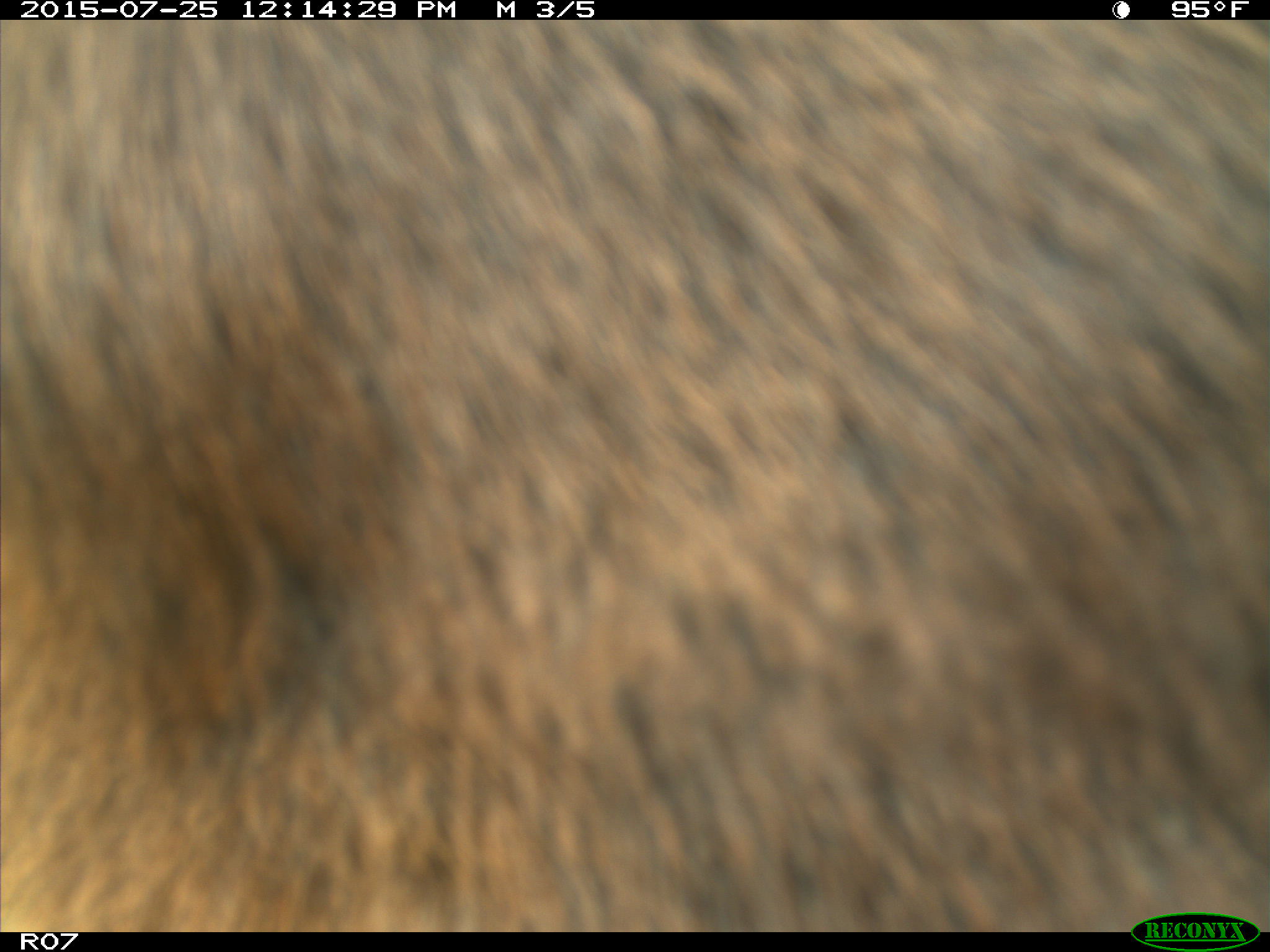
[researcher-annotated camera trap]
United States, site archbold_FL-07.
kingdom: Animalia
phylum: Chordata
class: Mammalia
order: Artiodactyla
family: Bovidae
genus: Bos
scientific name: Bos taurus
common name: domestic cow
Bos taurus (domestic cow).